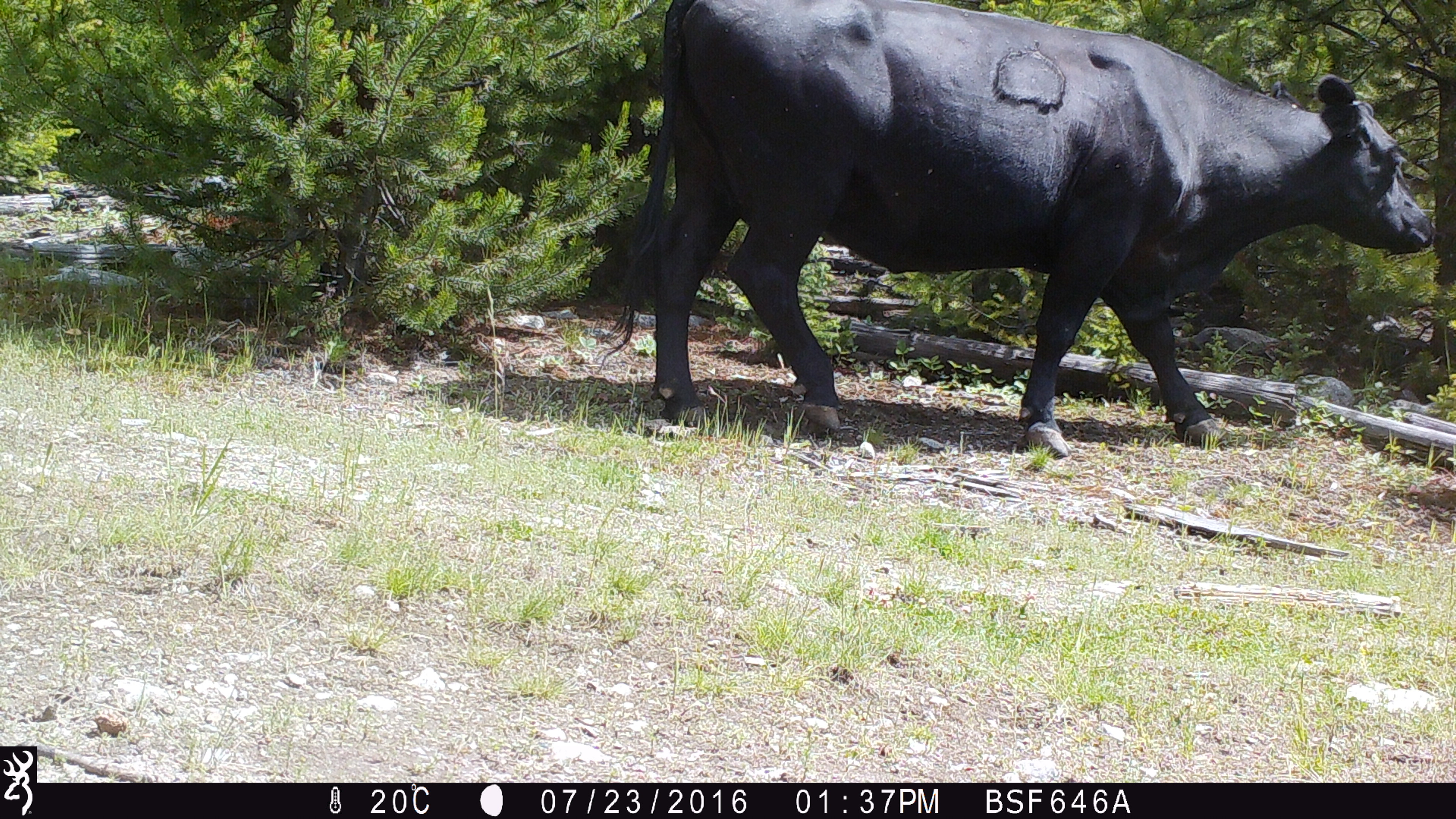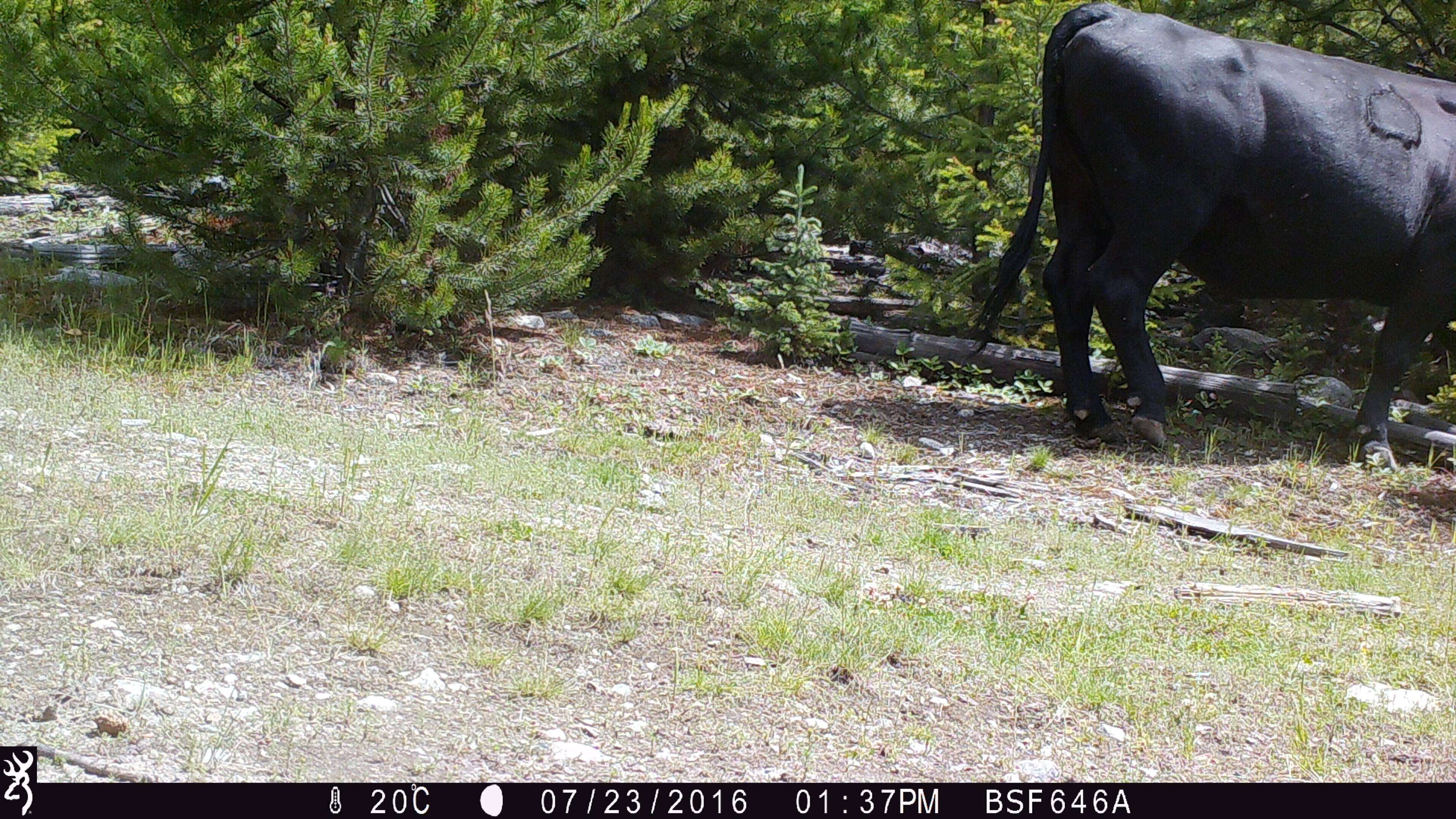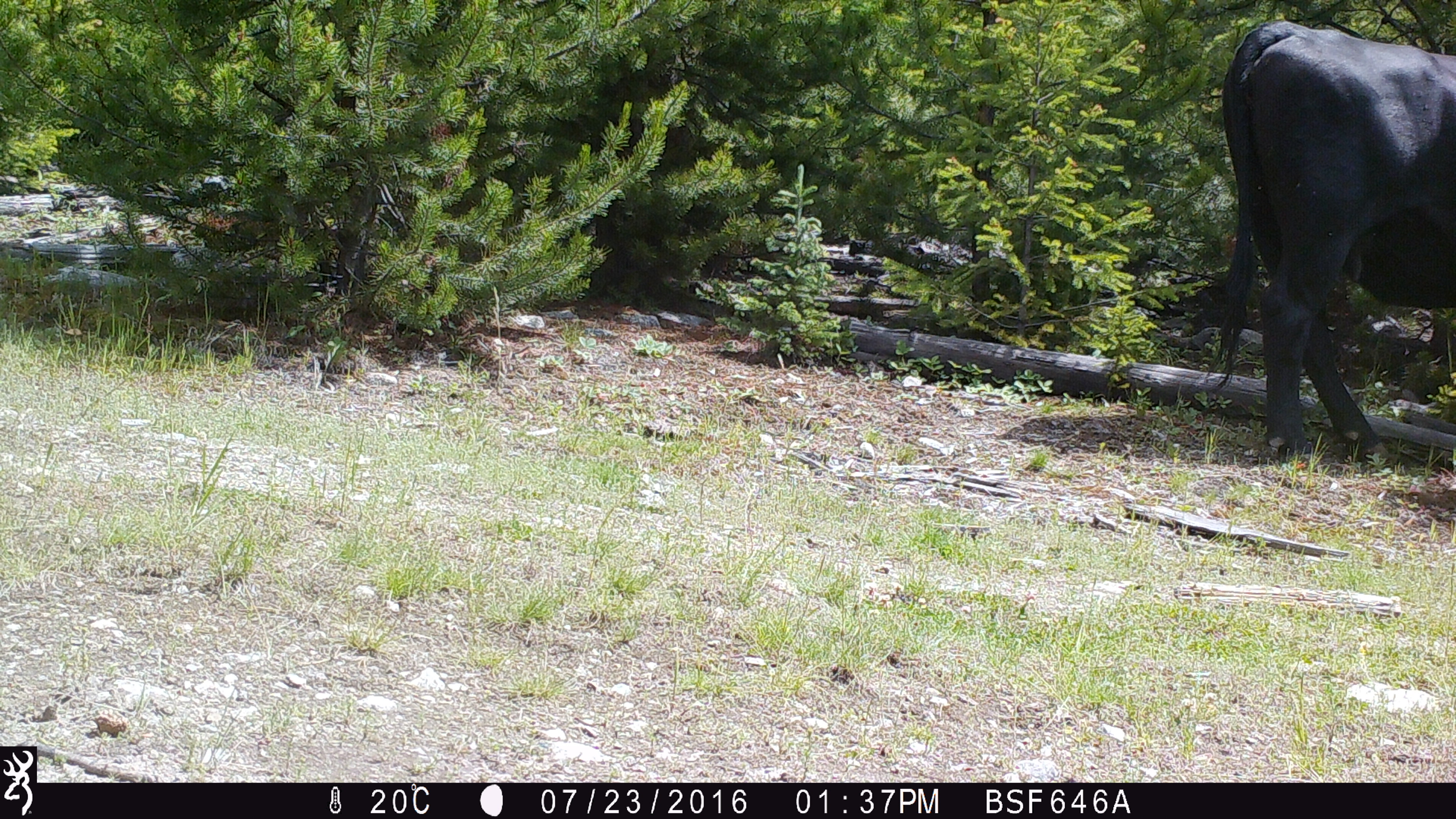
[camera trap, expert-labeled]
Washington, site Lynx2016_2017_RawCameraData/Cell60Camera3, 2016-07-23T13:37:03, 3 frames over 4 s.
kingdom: Animalia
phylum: Chordata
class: Mammalia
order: Artiodactyla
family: Bovidae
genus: Bos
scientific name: Bos taurus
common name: domestic cattle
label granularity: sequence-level